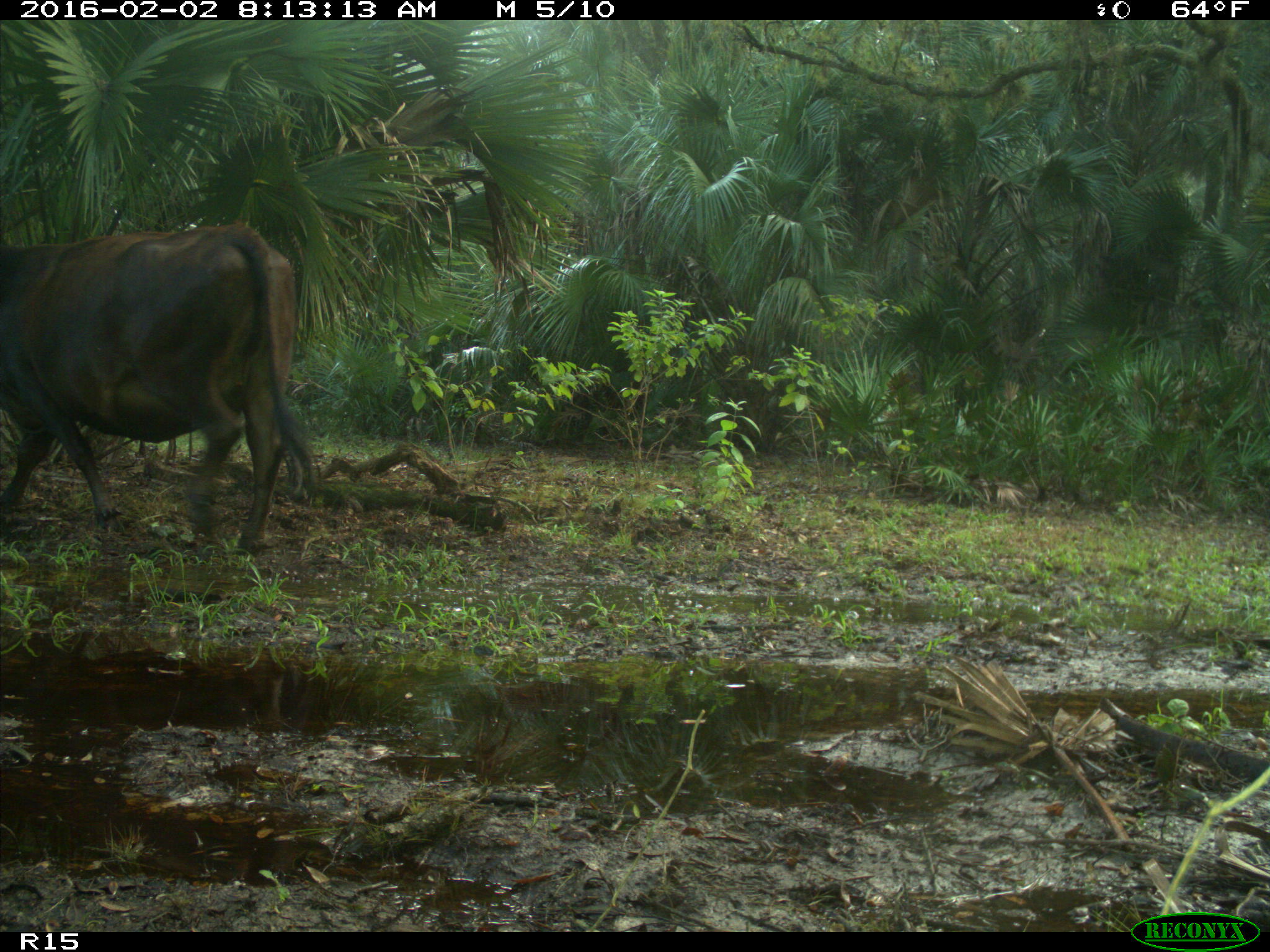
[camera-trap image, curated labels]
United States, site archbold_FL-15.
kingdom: Animalia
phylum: Chordata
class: Mammalia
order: Artiodactyla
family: Bovidae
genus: Bos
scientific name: Bos taurus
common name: domestic cow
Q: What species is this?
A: Bos taurus (domestic cow).